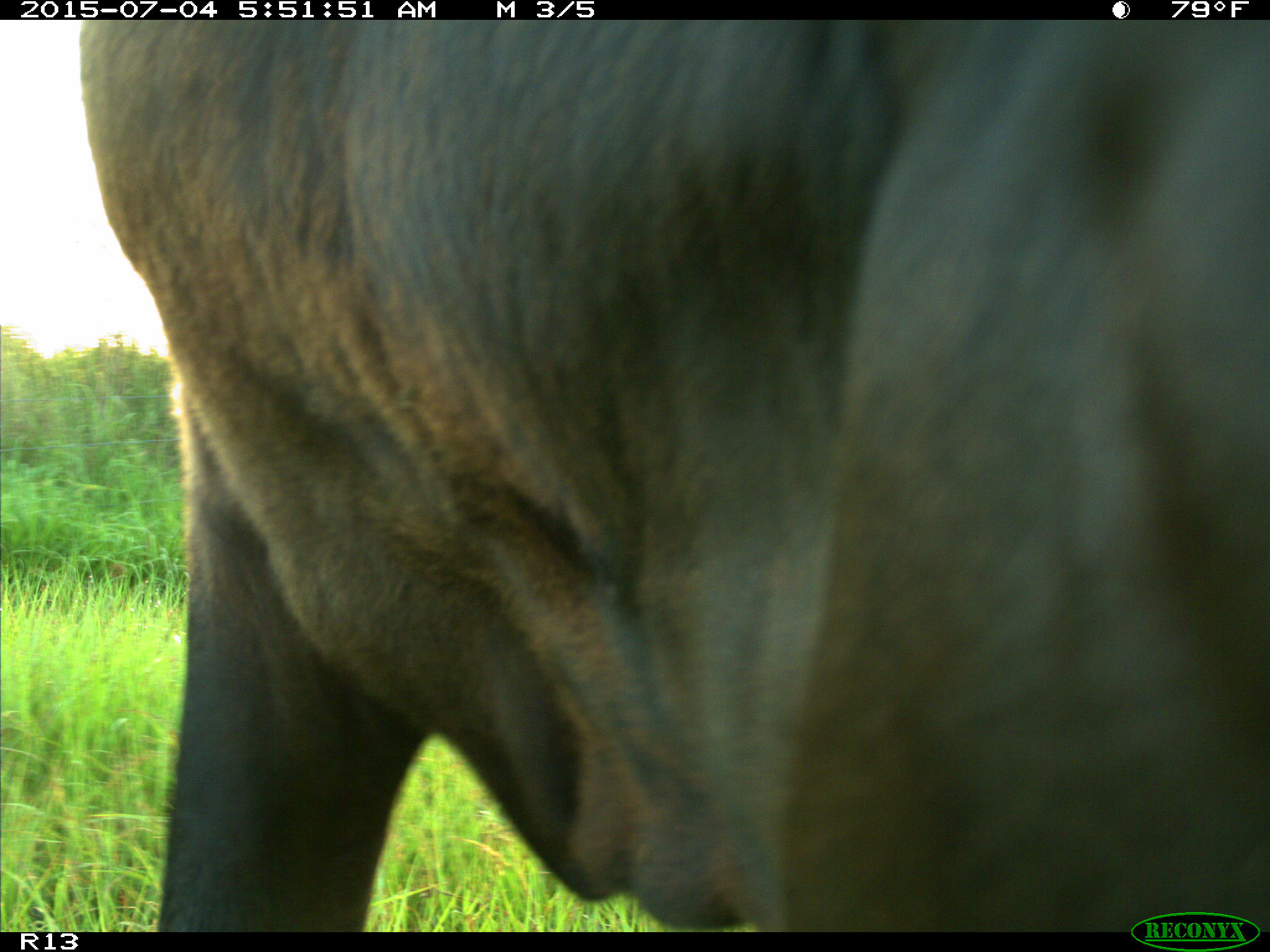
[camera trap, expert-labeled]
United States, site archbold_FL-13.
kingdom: Animalia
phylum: Chordata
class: Mammalia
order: Artiodactyla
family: Bovidae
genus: Bos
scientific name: Bos taurus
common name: domestic cow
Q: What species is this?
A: Bos taurus (domestic cow).